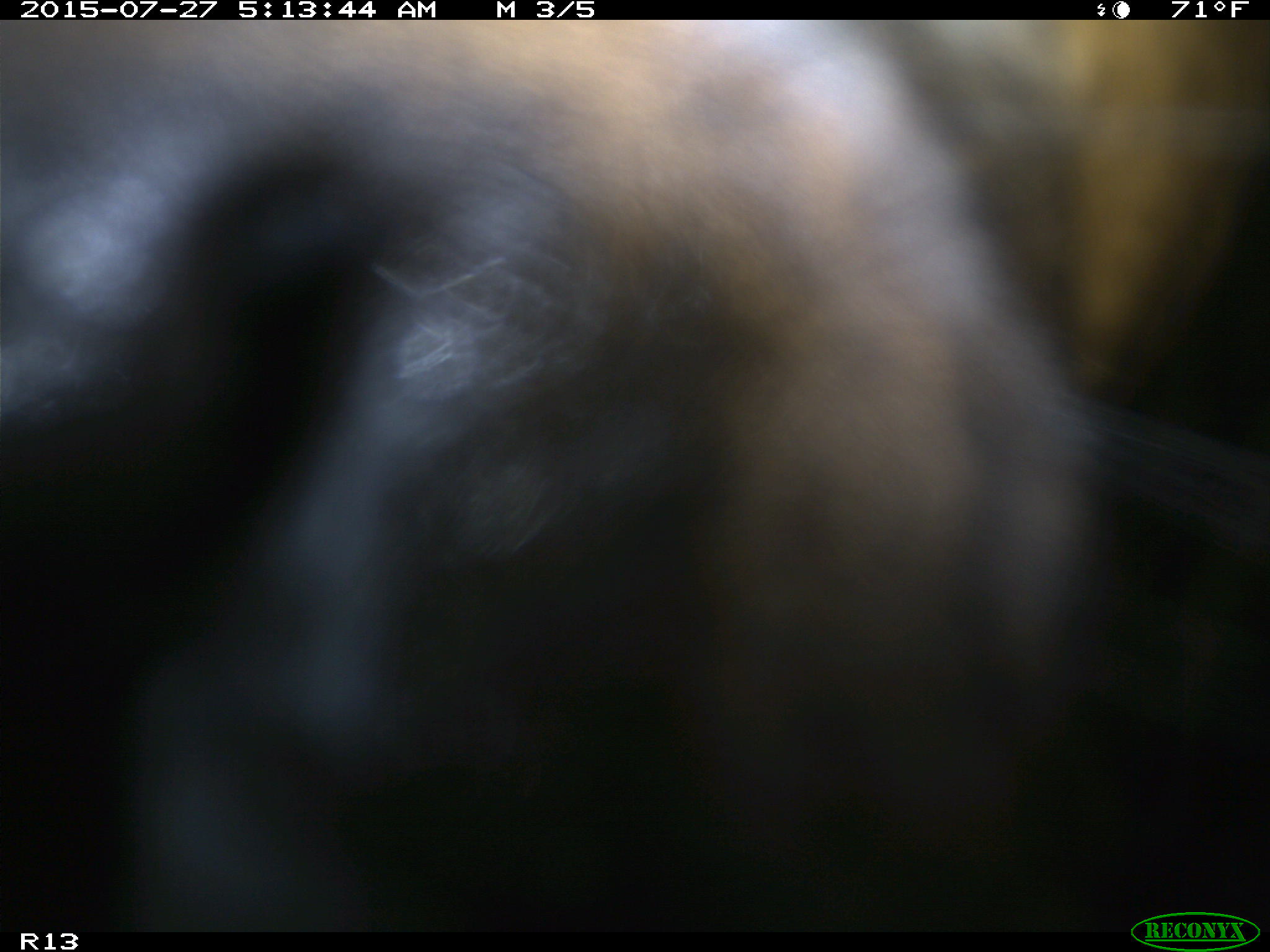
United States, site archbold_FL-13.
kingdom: Animalia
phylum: Chordata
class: Mammalia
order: Artiodactyla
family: Bovidae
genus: Bos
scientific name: Bos taurus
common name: domestic cow